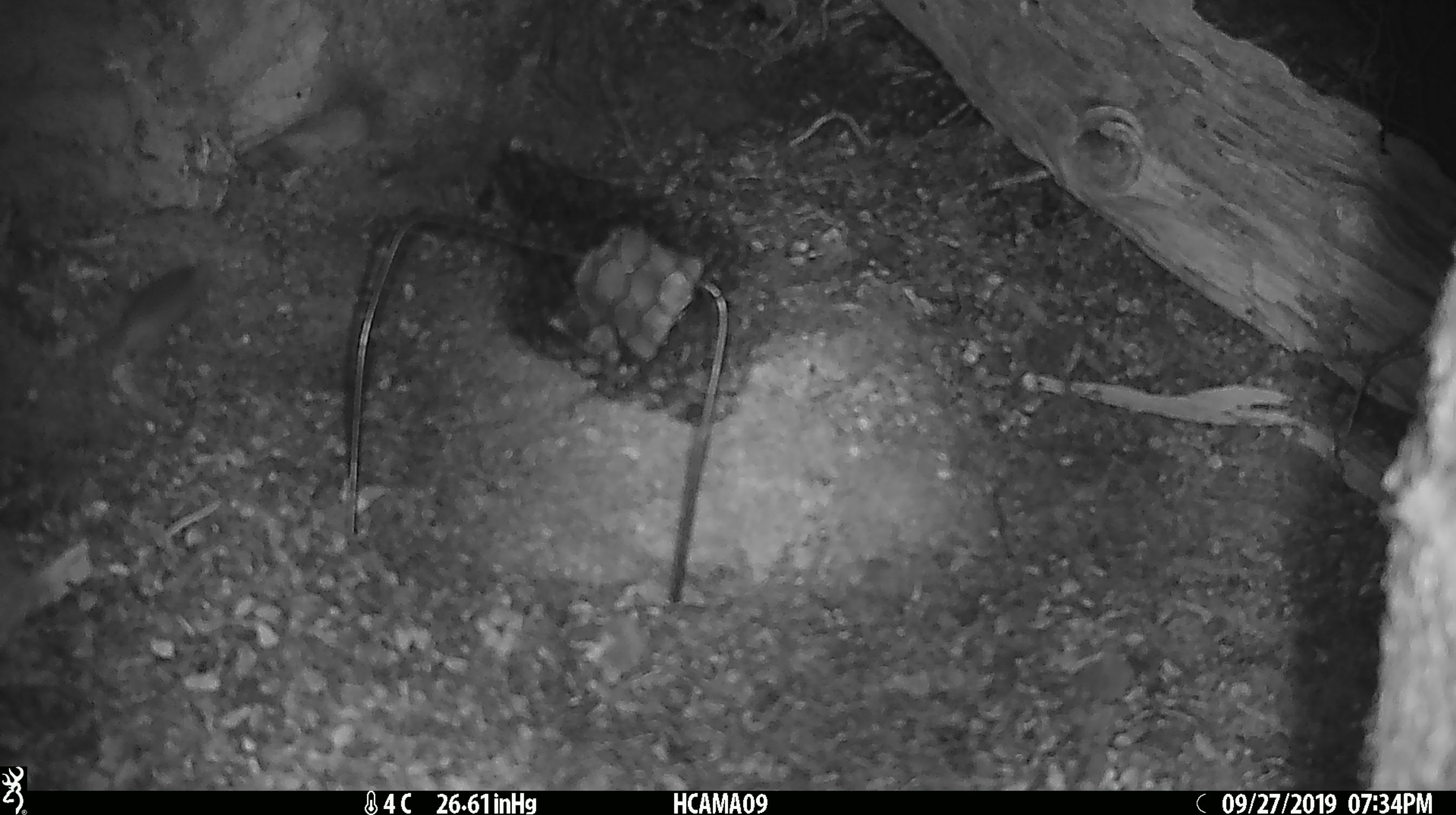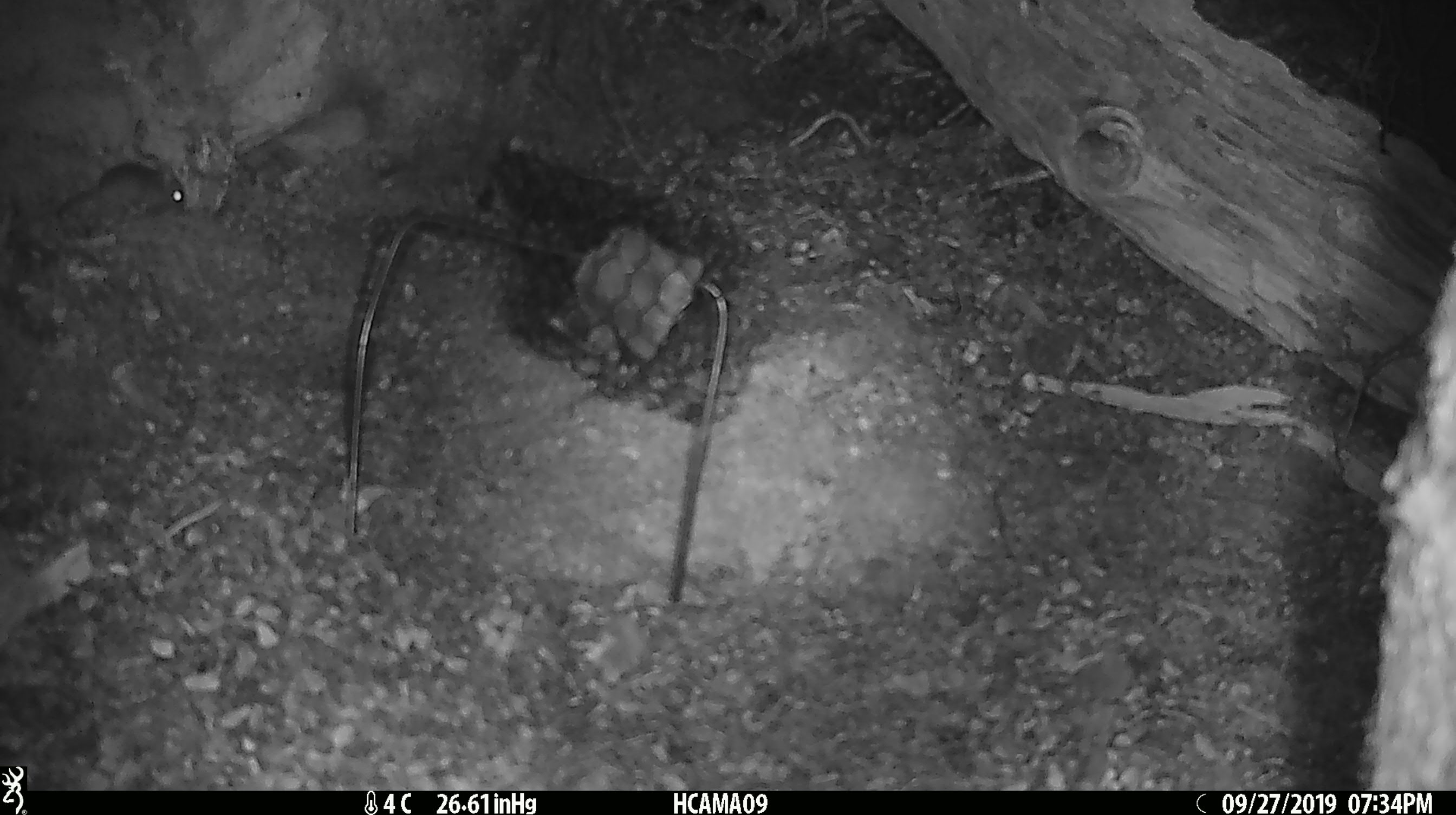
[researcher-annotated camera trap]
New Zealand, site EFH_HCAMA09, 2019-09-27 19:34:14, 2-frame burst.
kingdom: Animalia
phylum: Chordata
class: Mammalia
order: Rodentia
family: Muridae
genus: Mus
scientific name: Mus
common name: mouse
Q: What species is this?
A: Mouse (Mus).